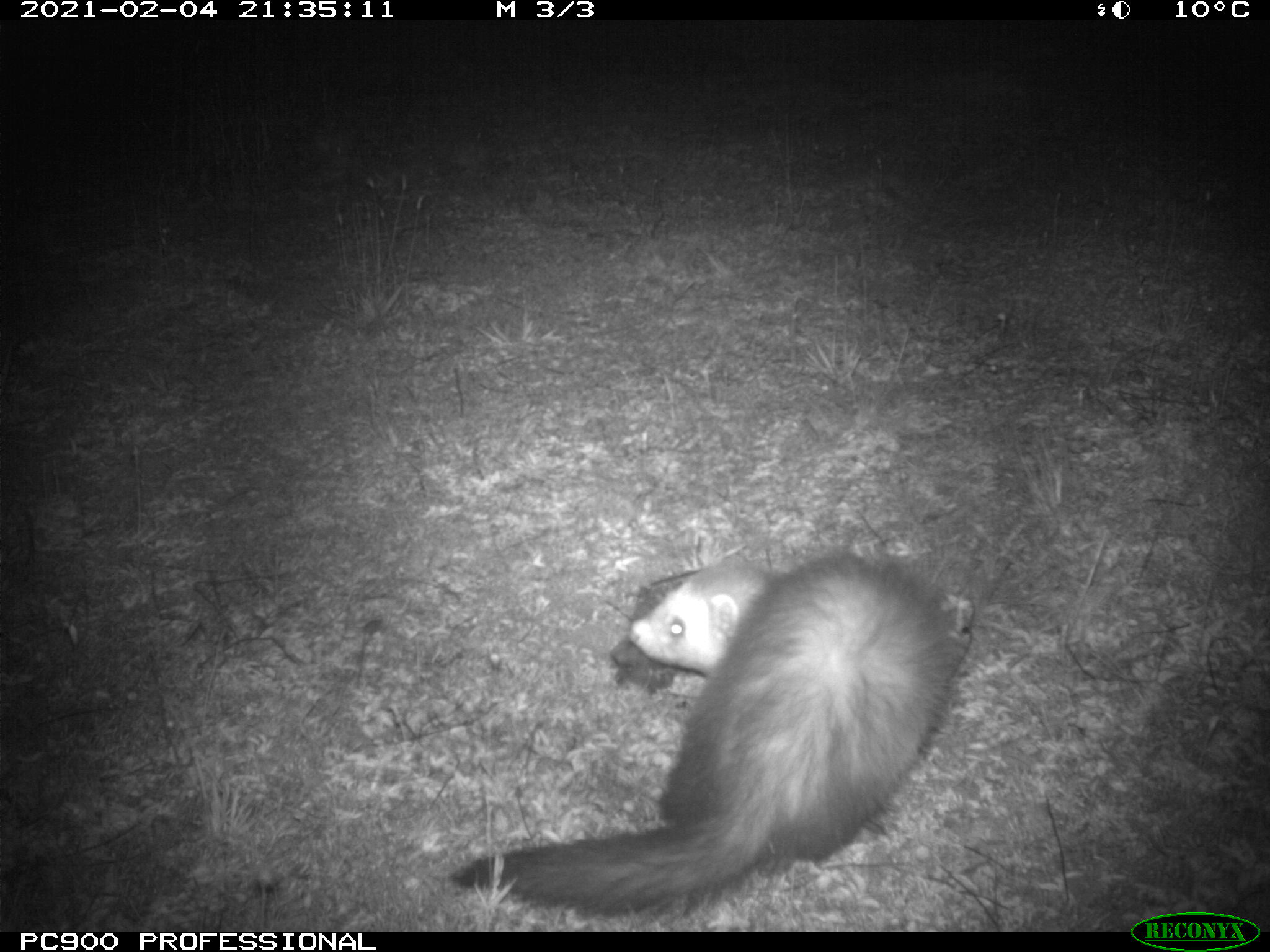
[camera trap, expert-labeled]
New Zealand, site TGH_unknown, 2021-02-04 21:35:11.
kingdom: Animalia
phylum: Chordata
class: Mammalia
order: Carnivora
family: Mustelidae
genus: Mustela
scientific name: Mustela furo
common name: ferret